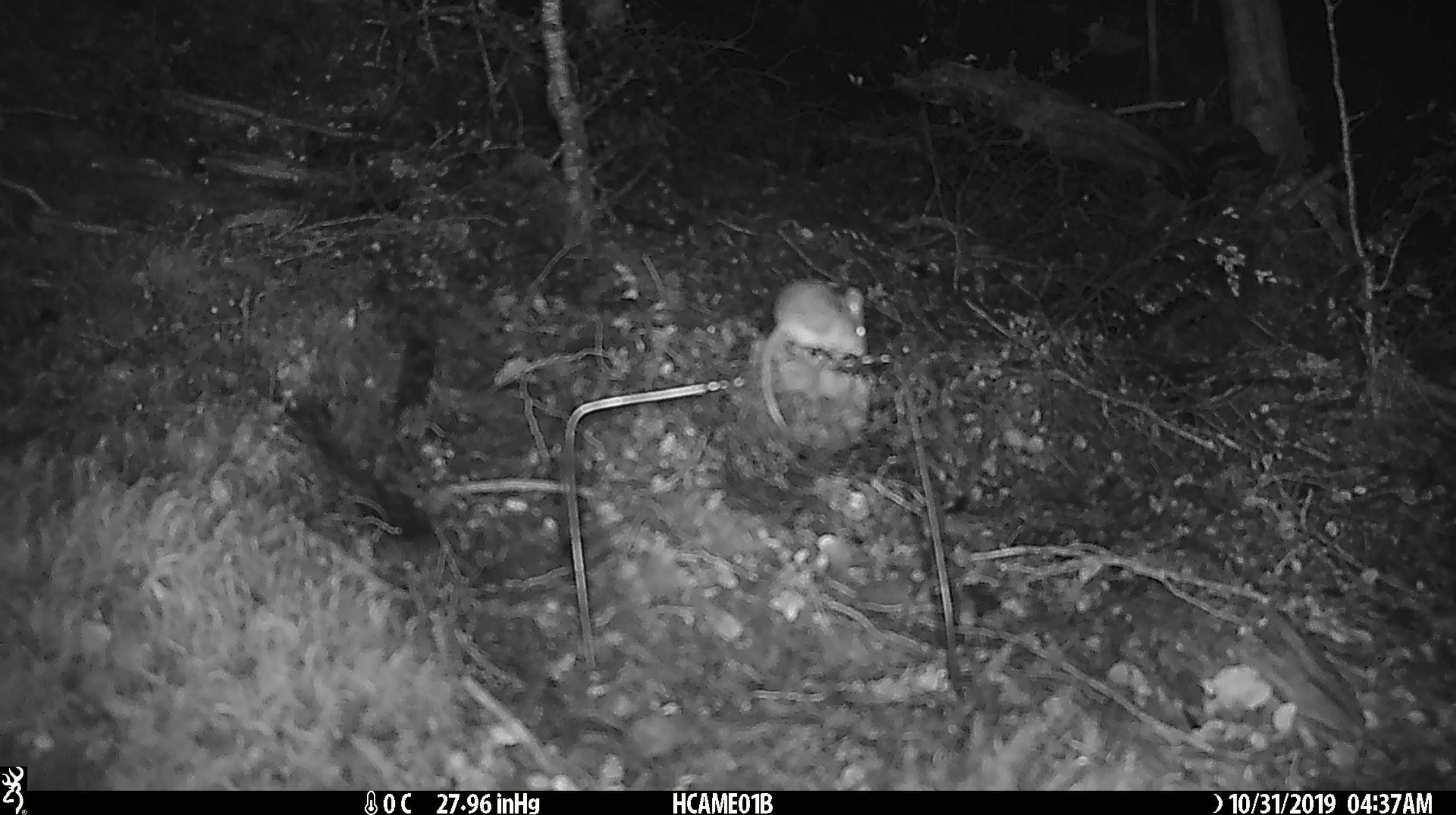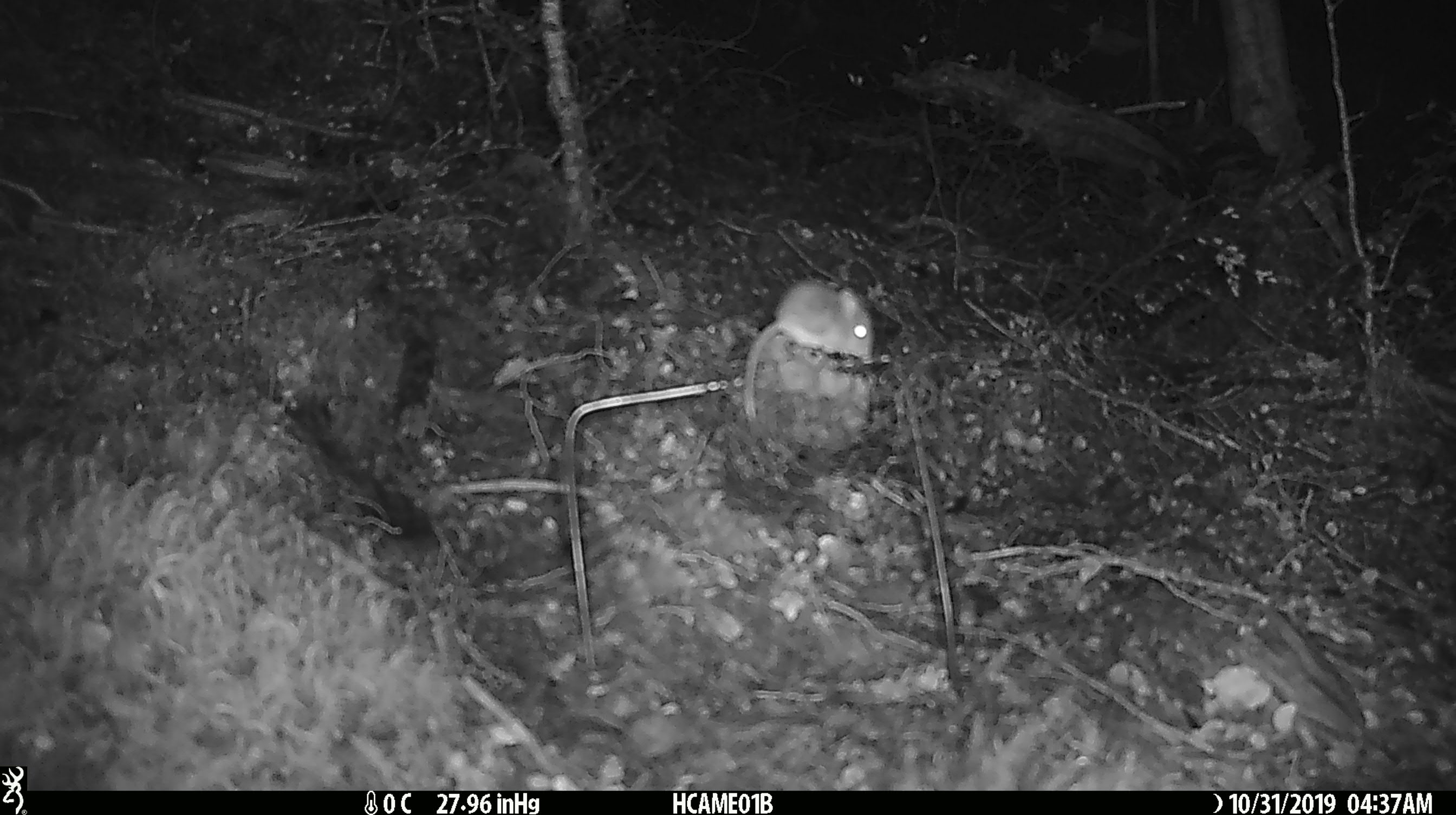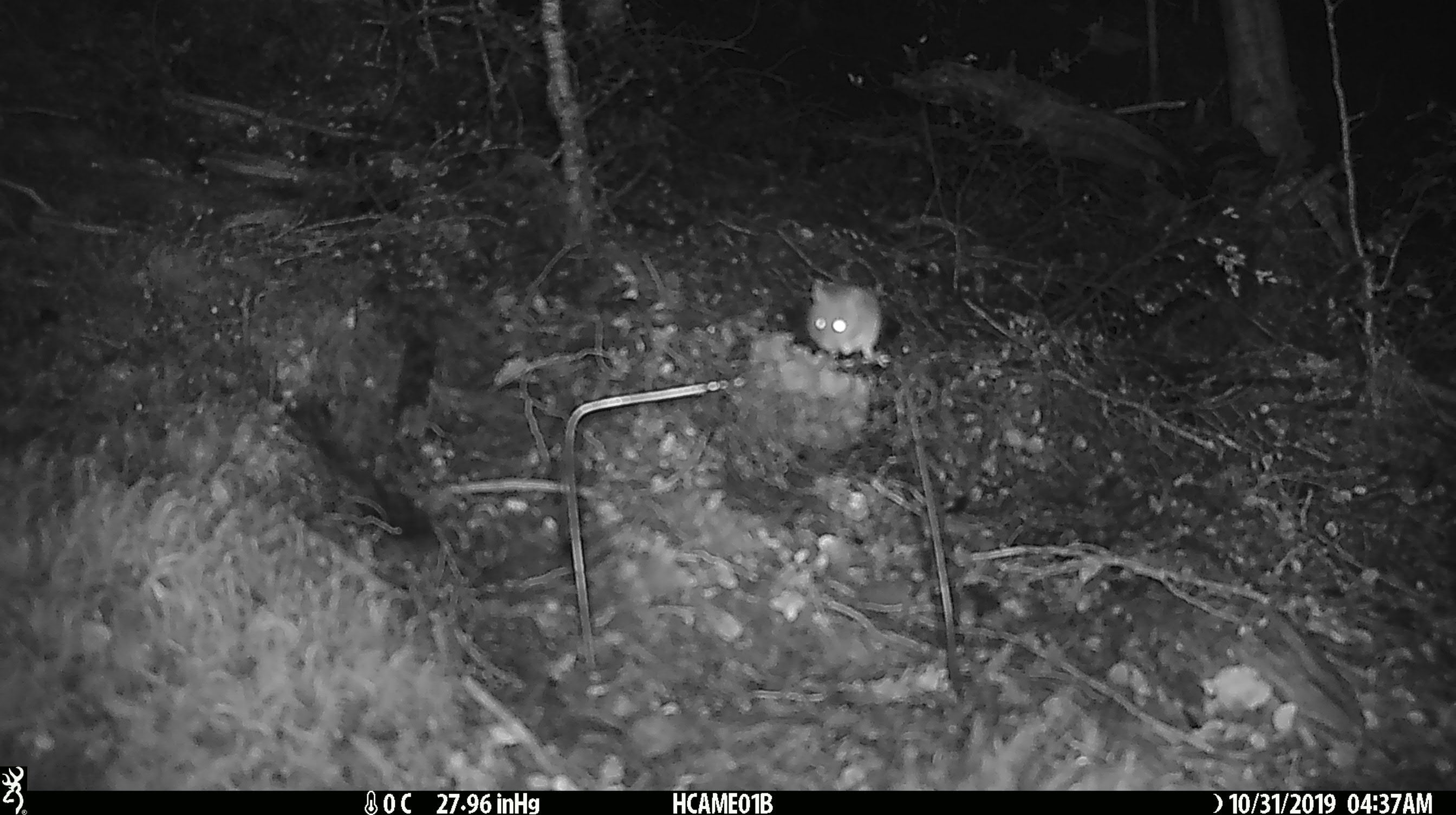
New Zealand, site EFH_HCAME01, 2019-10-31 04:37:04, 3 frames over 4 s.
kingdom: Animalia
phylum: Chordata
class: Mammalia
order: Rodentia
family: Muridae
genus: Mus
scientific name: Mus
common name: mouse